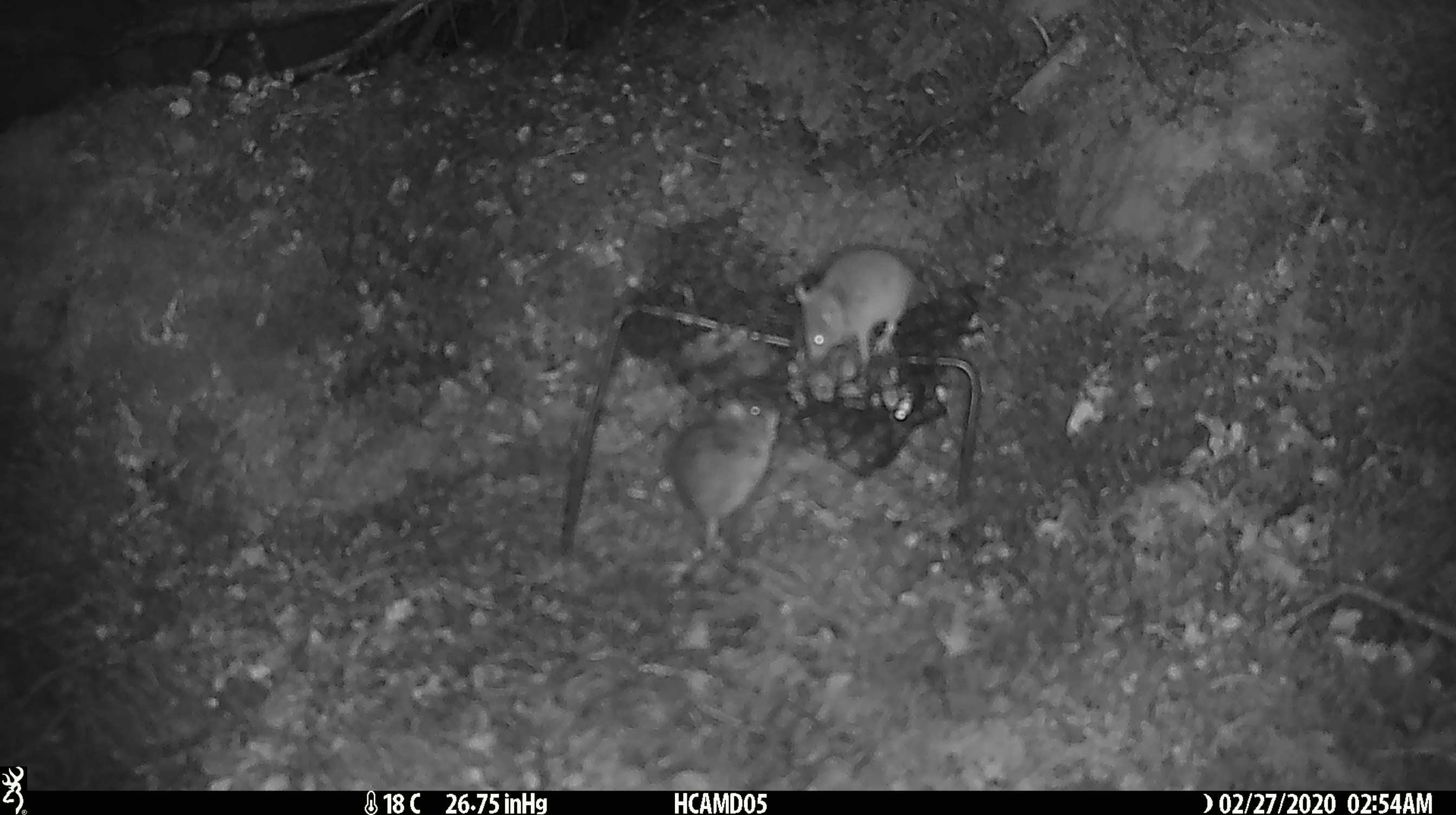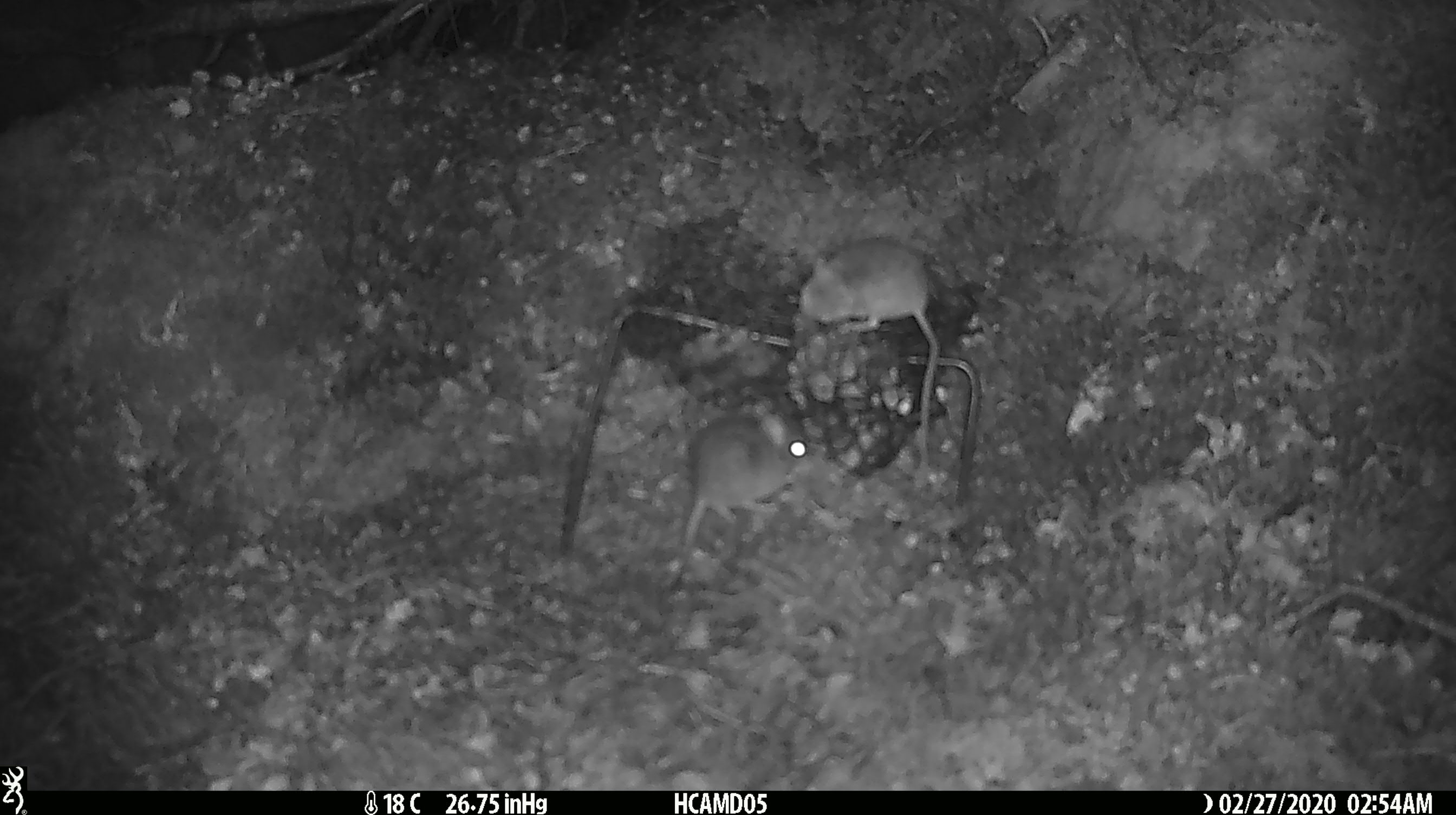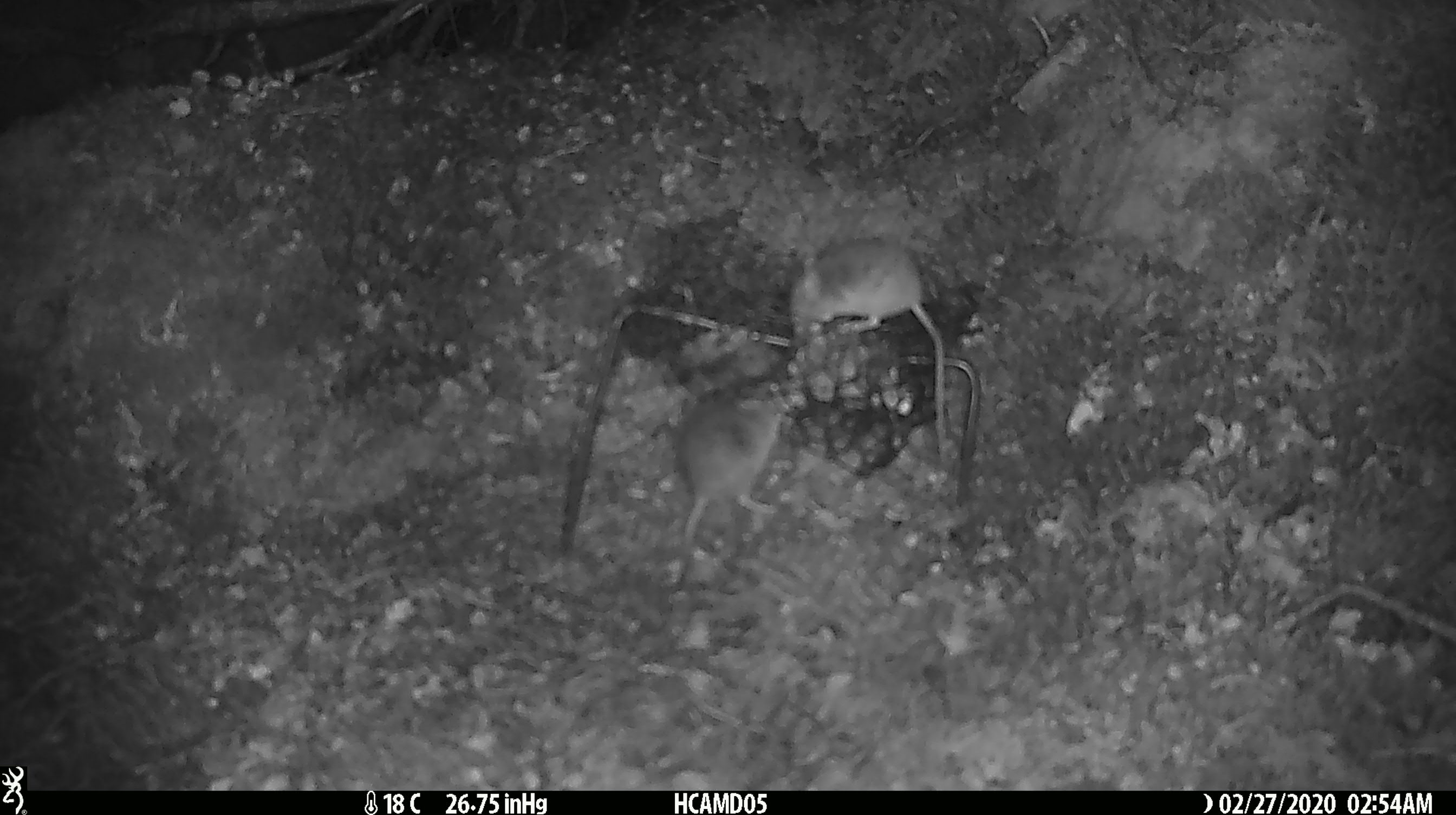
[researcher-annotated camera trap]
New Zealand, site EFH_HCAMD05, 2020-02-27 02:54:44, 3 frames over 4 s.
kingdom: Animalia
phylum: Chordata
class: Mammalia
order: Rodentia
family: Muridae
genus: Mus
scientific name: Mus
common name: mouse